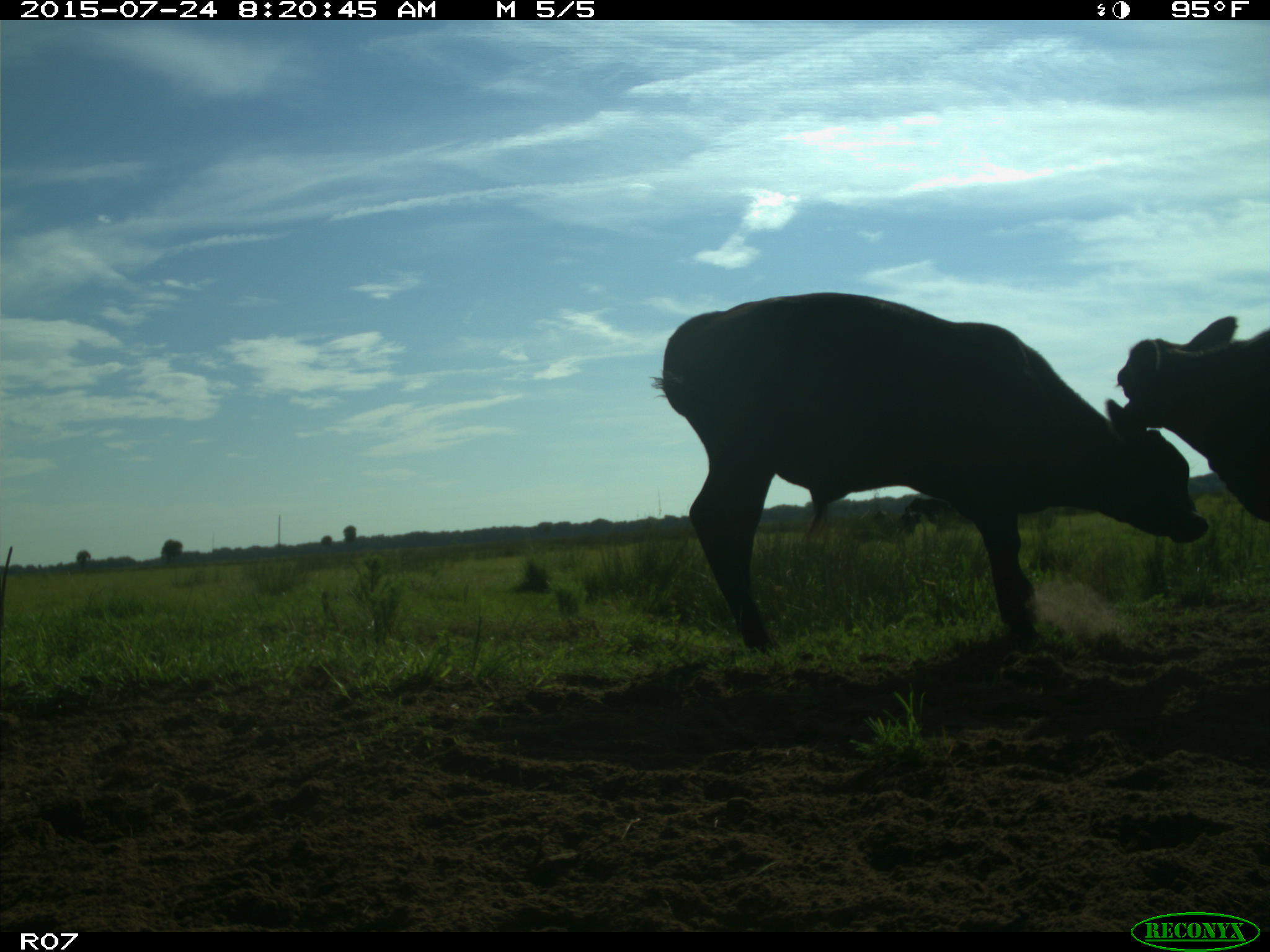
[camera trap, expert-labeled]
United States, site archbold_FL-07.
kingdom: Animalia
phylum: Chordata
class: Mammalia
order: Artiodactyla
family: Bovidae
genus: Bos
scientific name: Bos taurus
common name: domestic cow